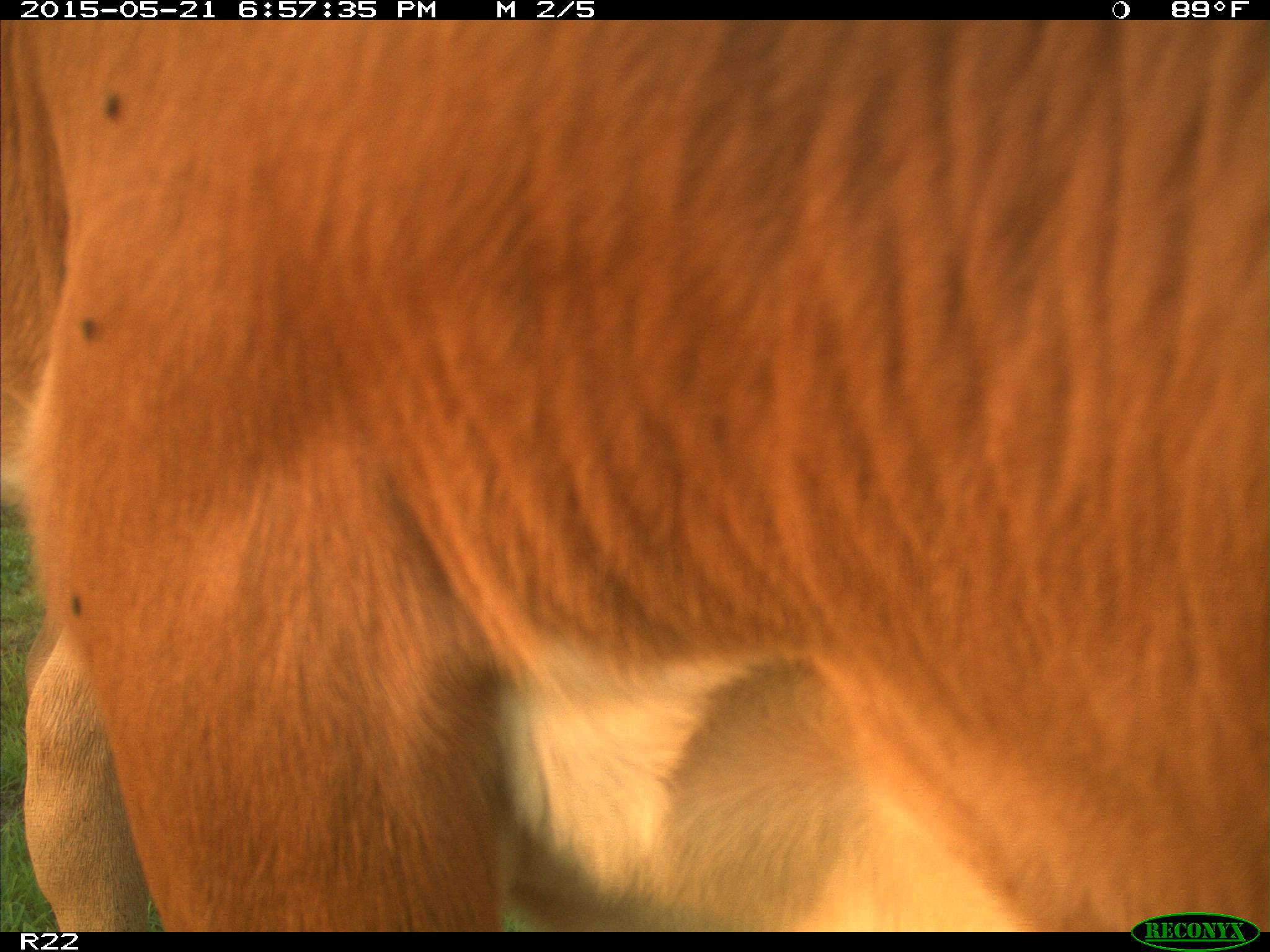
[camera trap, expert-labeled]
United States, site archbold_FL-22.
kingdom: Animalia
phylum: Chordata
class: Mammalia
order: Artiodactyla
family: Bovidae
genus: Bos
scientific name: Bos taurus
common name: domestic cow